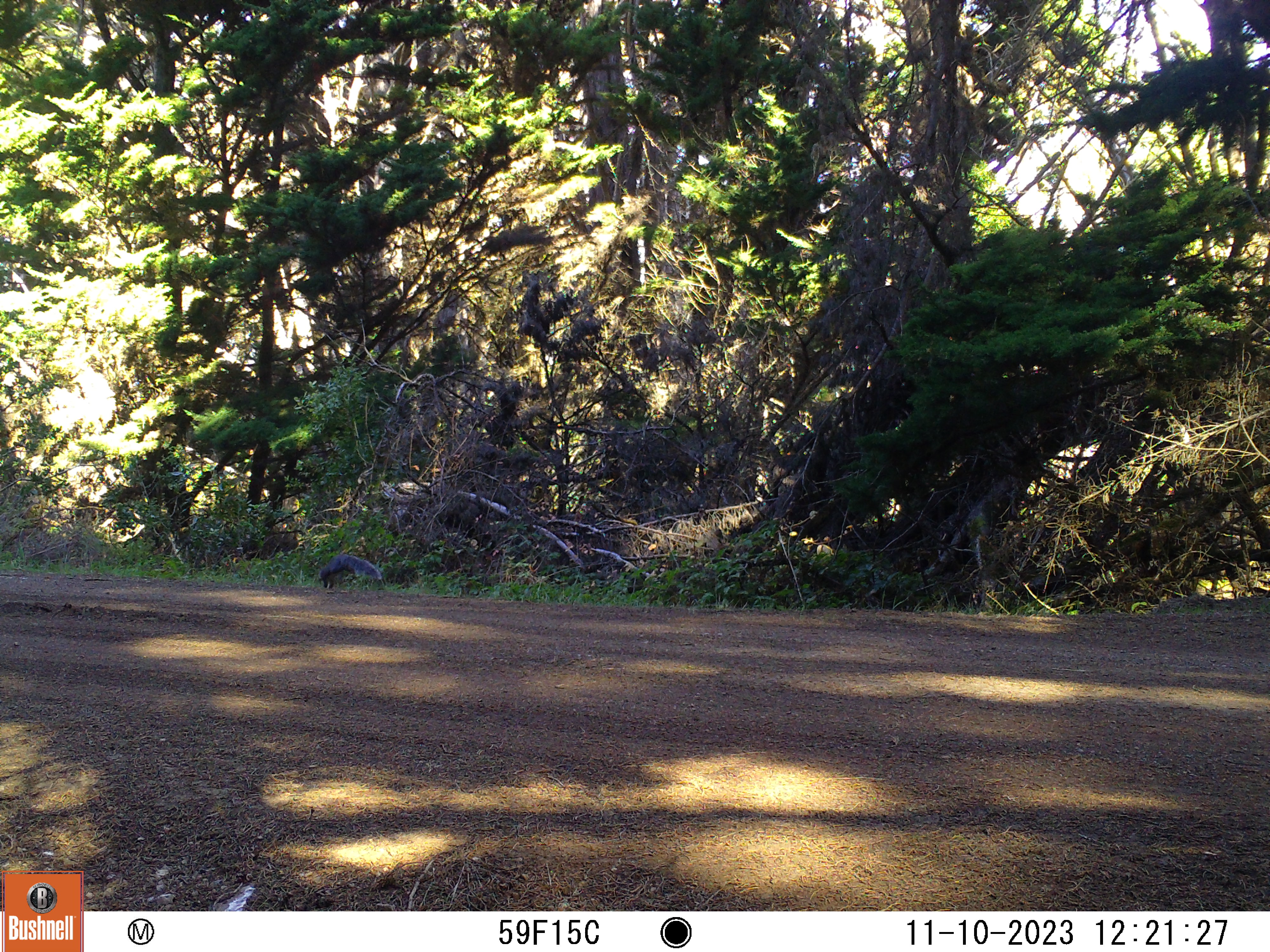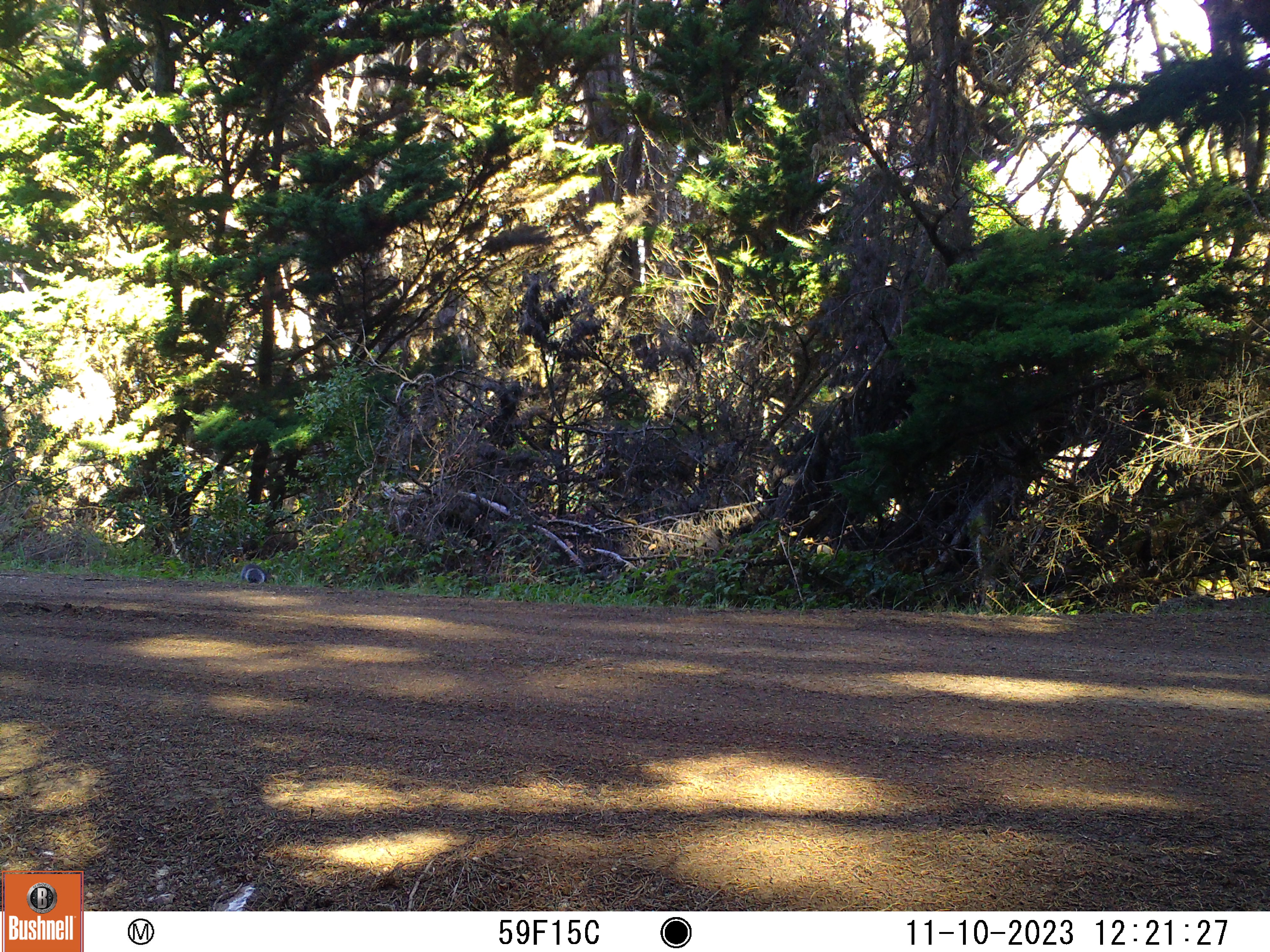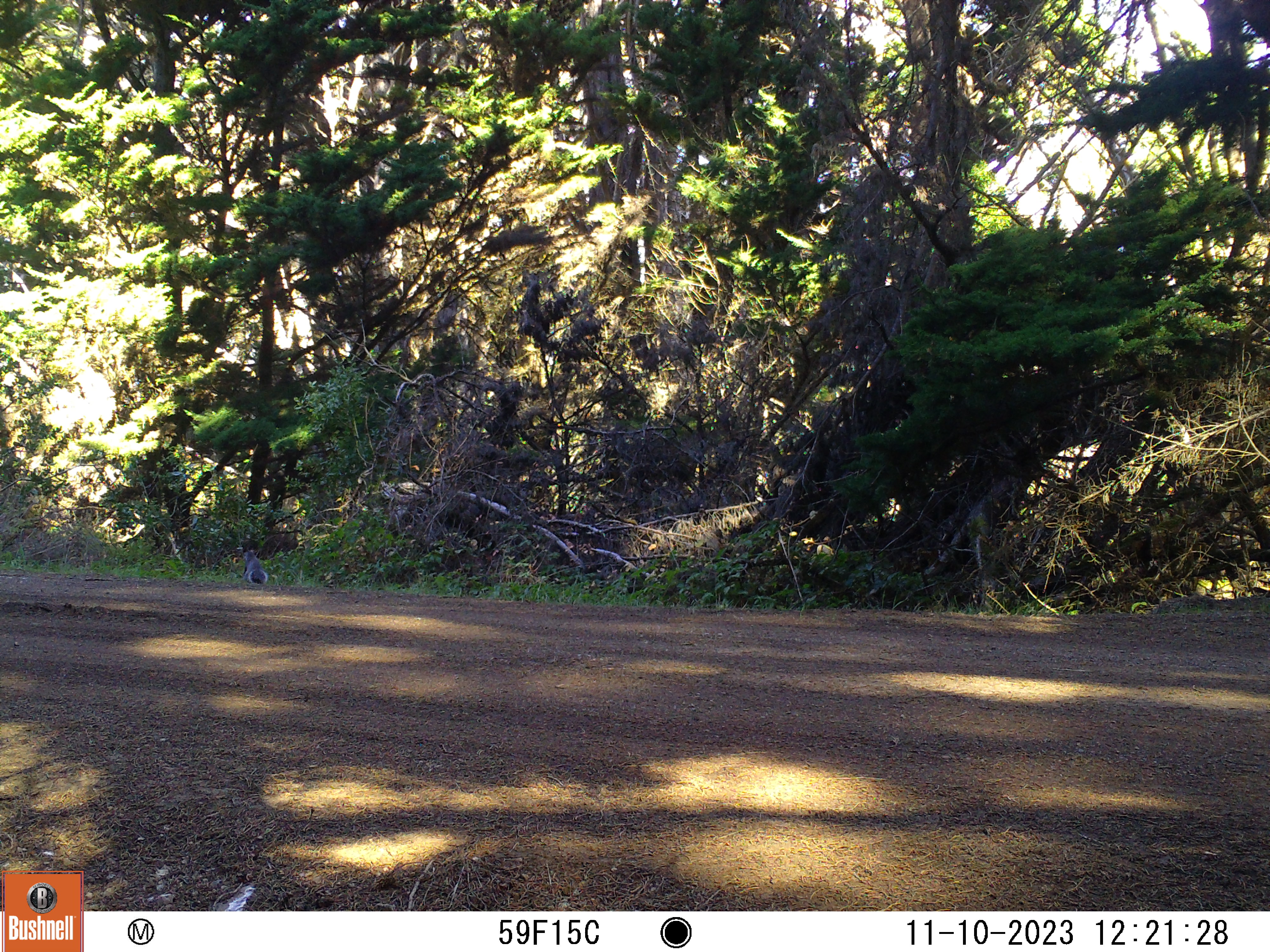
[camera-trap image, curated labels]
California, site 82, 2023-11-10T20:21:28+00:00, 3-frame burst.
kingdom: Animalia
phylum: Chordata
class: Mammalia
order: Rodentia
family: Sciuridae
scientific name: Sciuridae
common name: squirrel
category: unknown squirrel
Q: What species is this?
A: Unknown squirrel (squirrel) (Sciuridae).